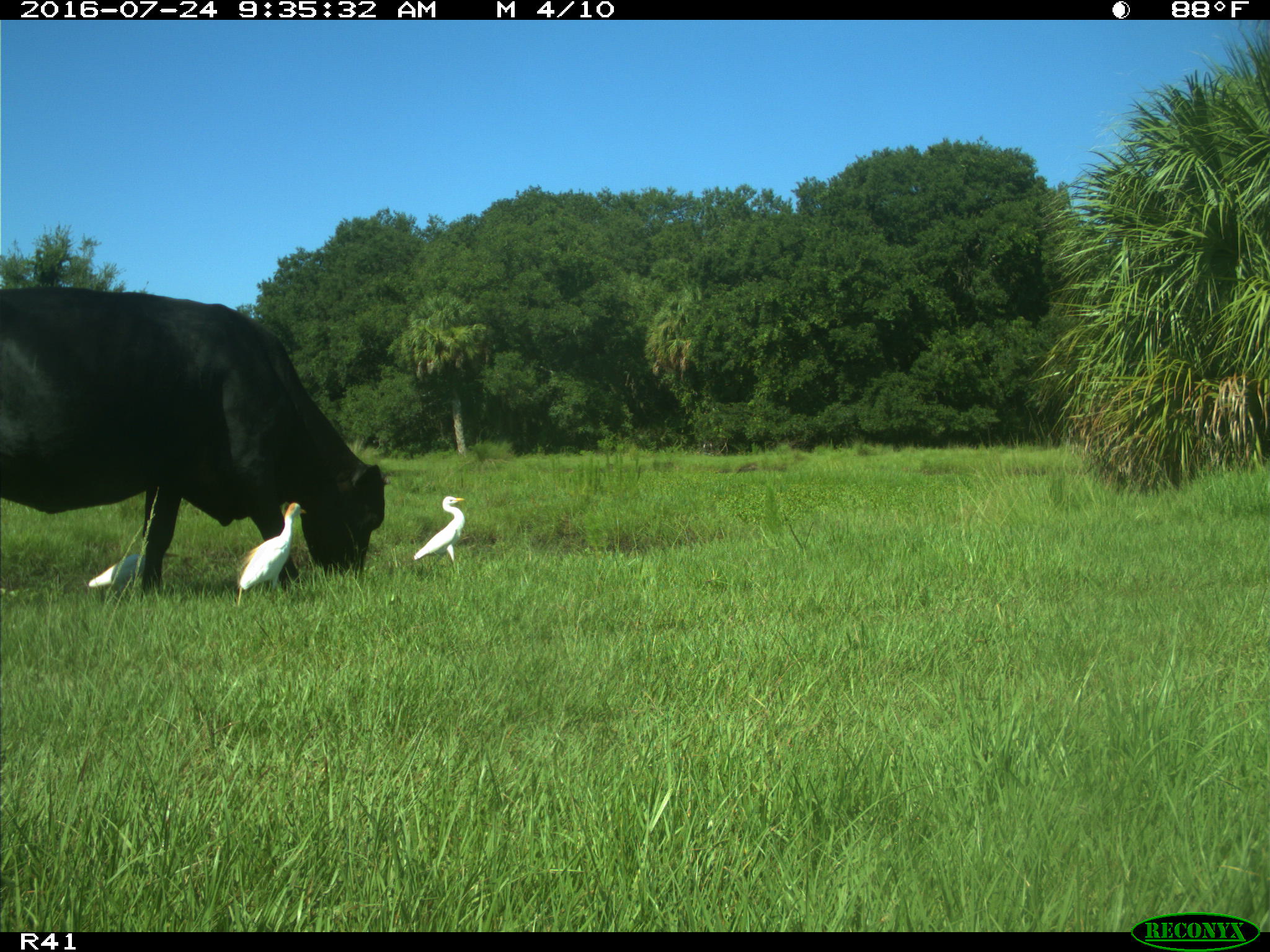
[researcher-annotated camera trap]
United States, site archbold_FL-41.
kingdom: Animalia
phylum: Chordata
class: Mammalia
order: Artiodactyla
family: Bovidae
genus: Bos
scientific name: Bos taurus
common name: domestic cow